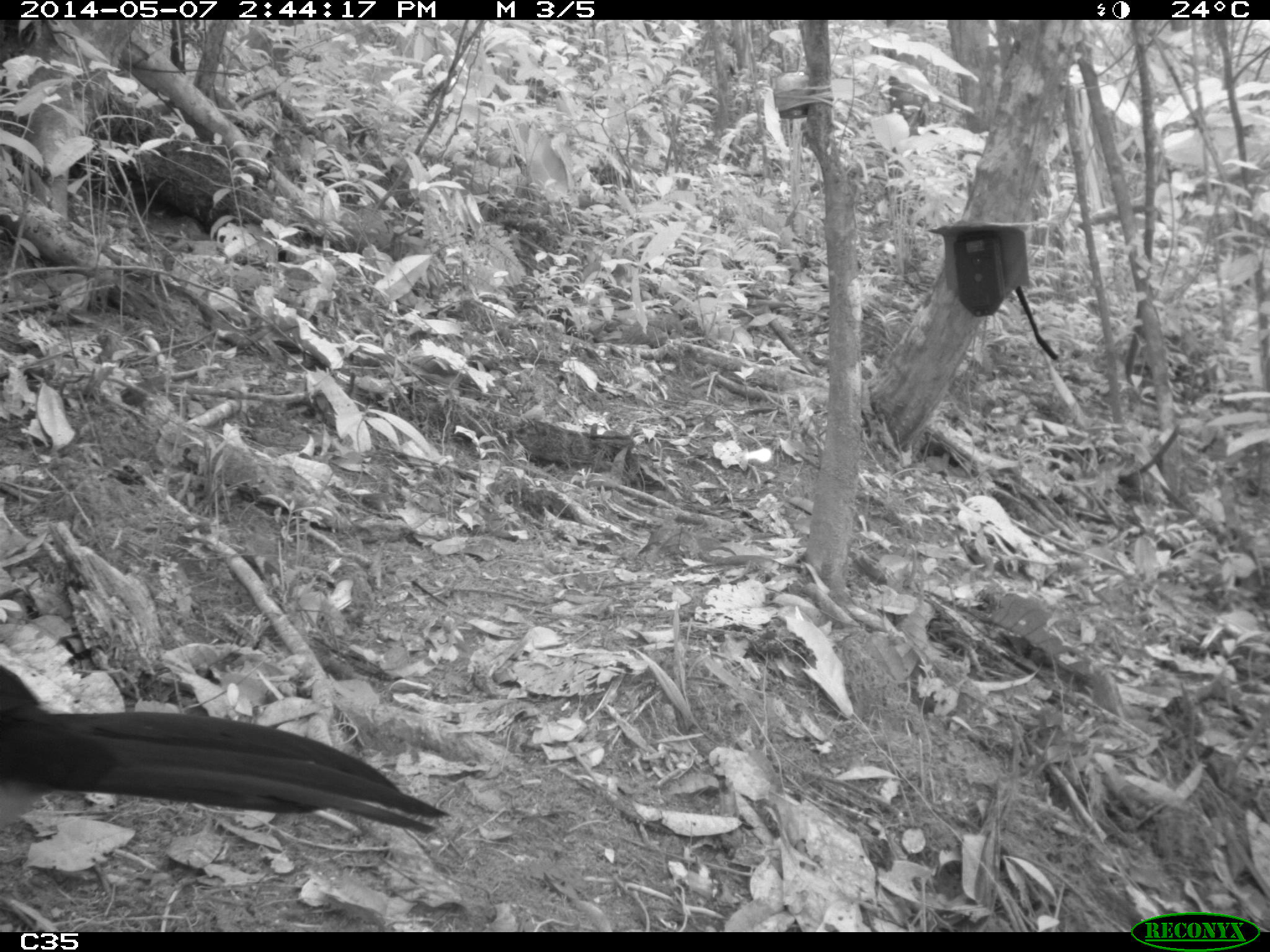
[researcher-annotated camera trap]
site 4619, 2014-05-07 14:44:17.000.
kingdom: Animalia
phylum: Chordata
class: Aves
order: Galliformes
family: Cracidae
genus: Crax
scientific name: Crax alector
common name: black curassow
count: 1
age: adult